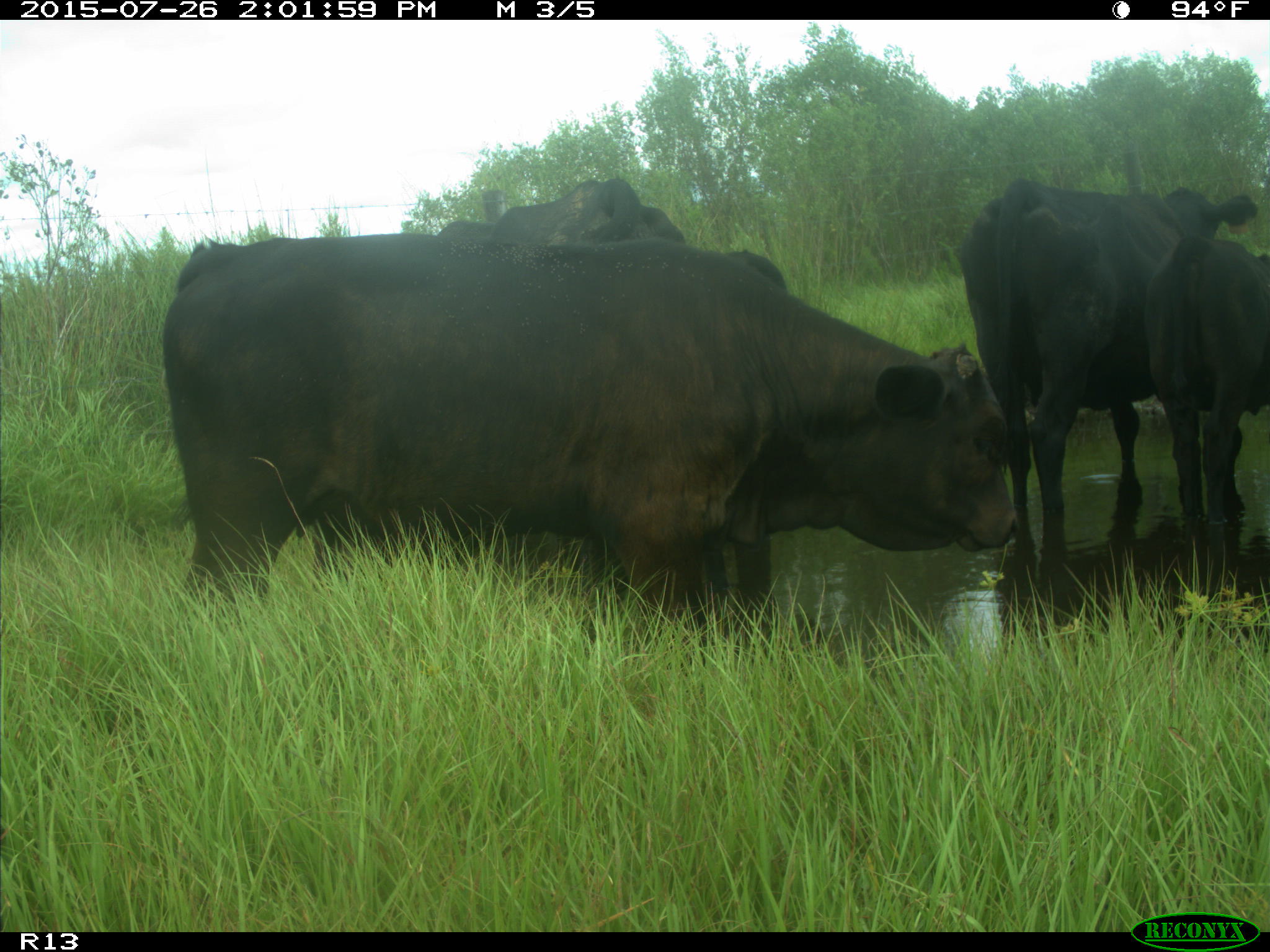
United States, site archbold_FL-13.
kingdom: Animalia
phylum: Chordata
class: Mammalia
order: Artiodactyla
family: Bovidae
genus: Bos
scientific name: Bos taurus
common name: domestic cow